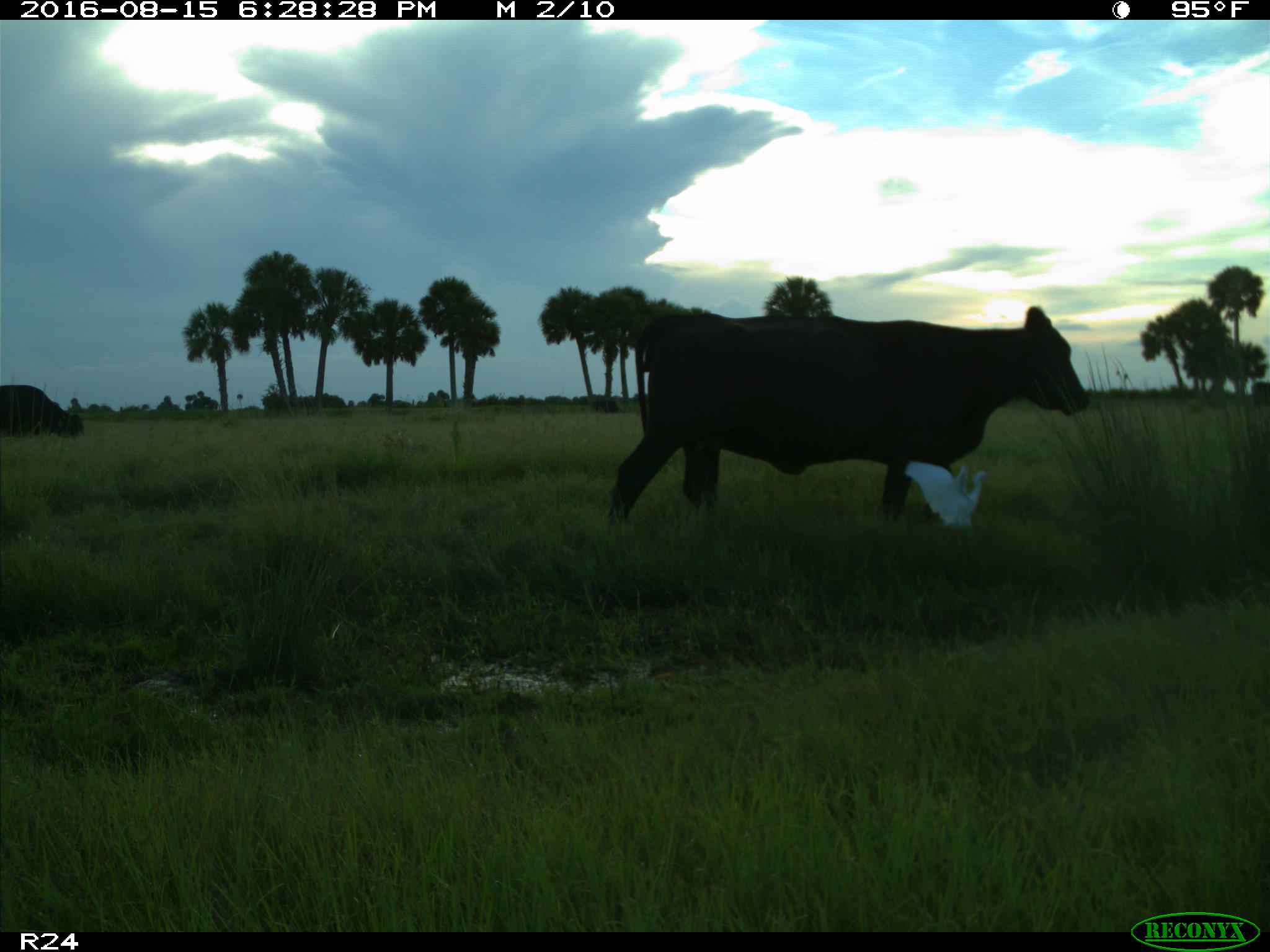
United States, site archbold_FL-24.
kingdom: Animalia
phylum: Chordata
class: Mammalia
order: Artiodactyla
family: Bovidae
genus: Bos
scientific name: Bos taurus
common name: domestic cow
Bos taurus (domestic cow).